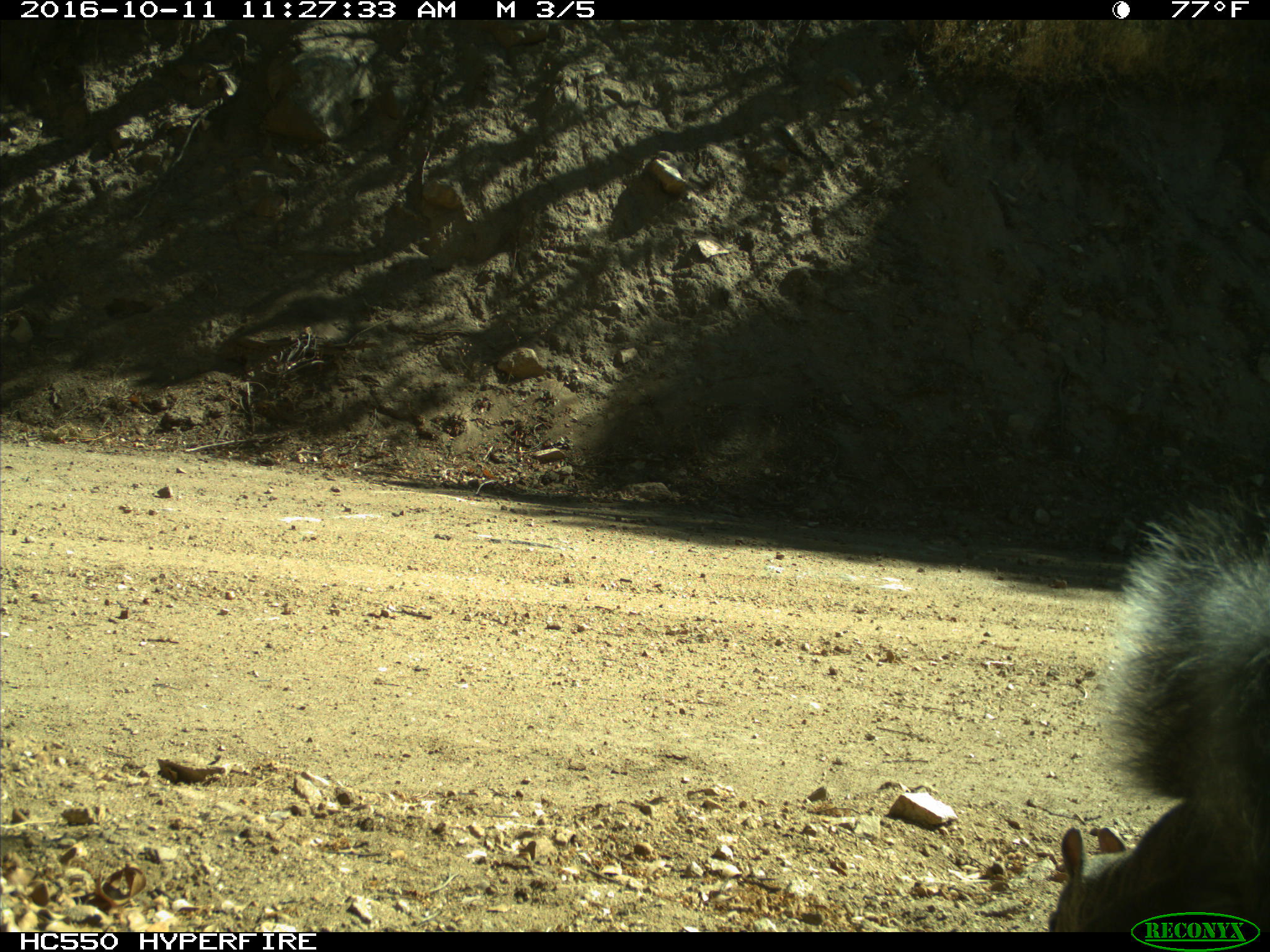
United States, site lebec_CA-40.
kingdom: Animalia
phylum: Chordata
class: Mammalia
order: Rodentia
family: Sciuridae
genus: Sciurus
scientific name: Sciurus carolinensis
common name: eastern gray squirrel